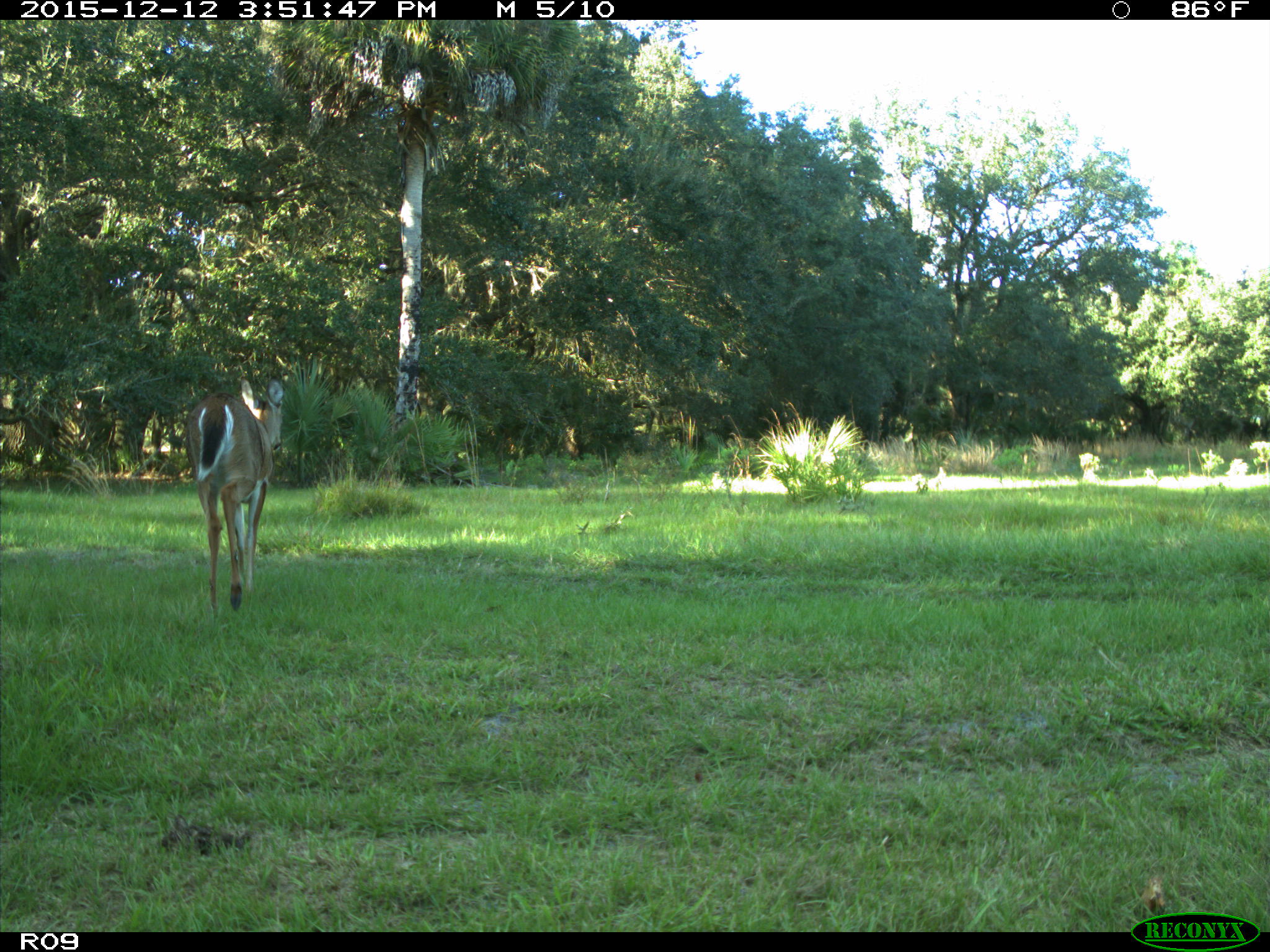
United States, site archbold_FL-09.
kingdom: Animalia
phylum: Chordata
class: Mammalia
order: Artiodactyla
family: Cervidae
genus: Odocoileus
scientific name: Odocoileus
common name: deer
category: unidentified deer